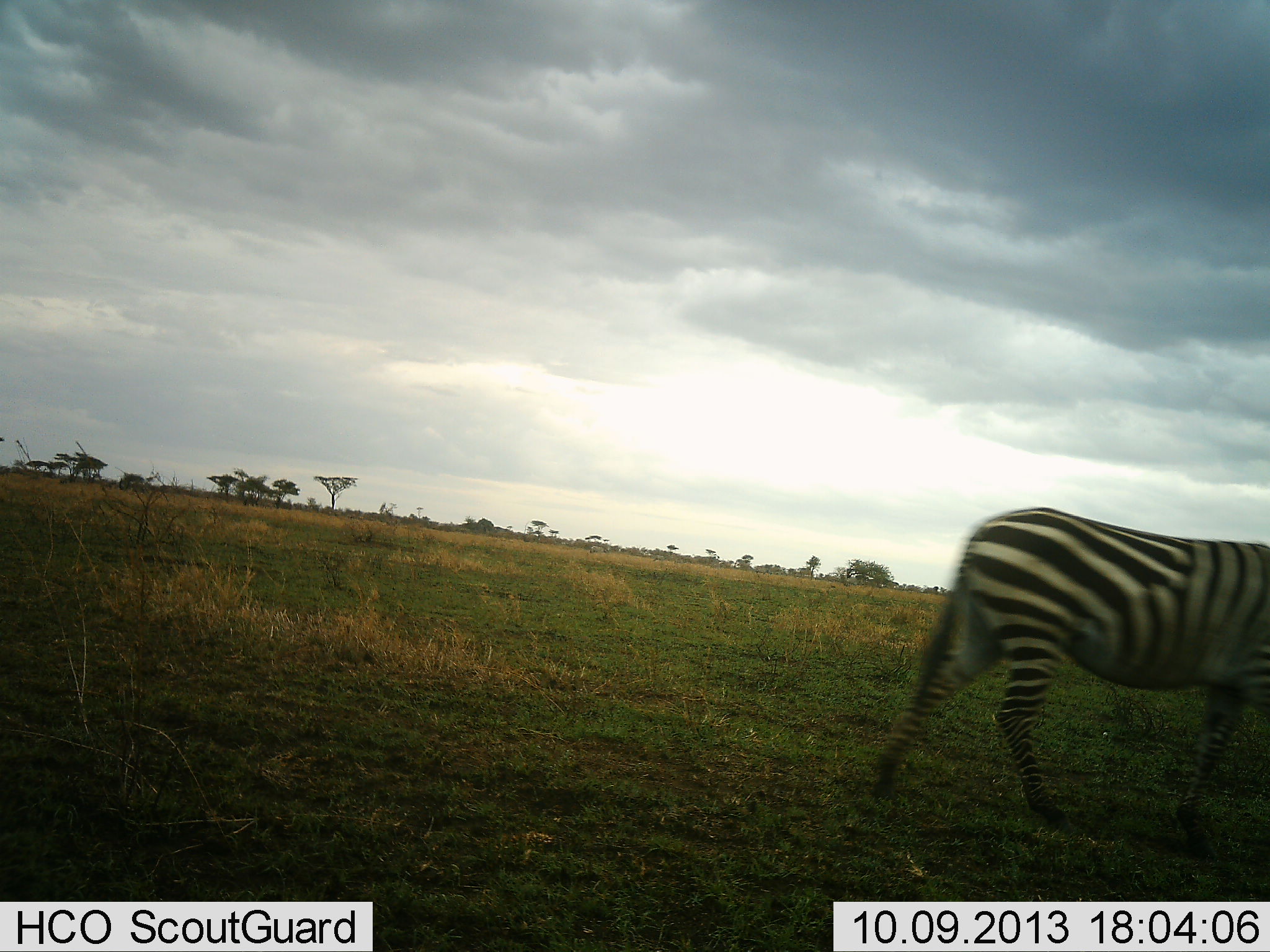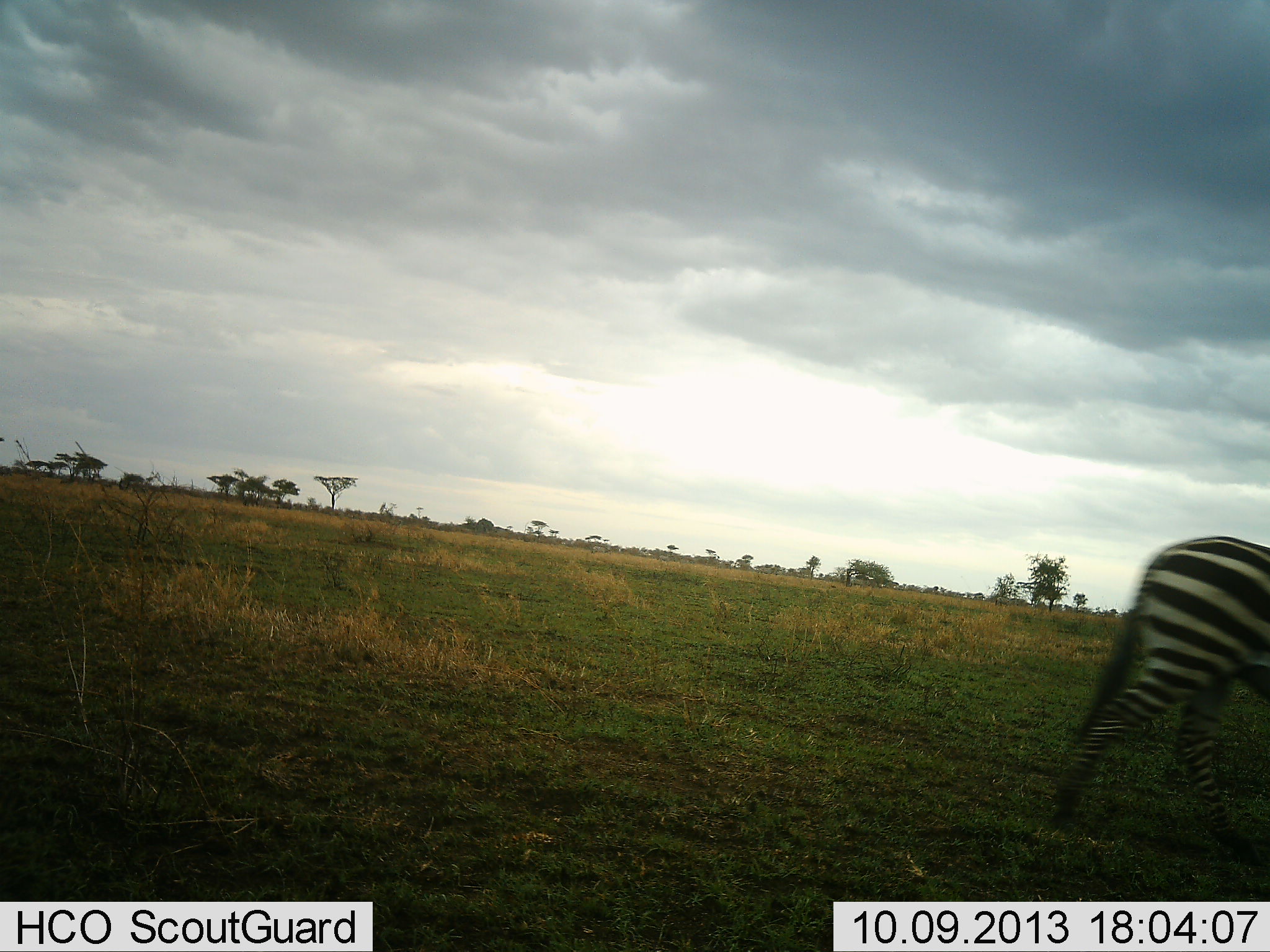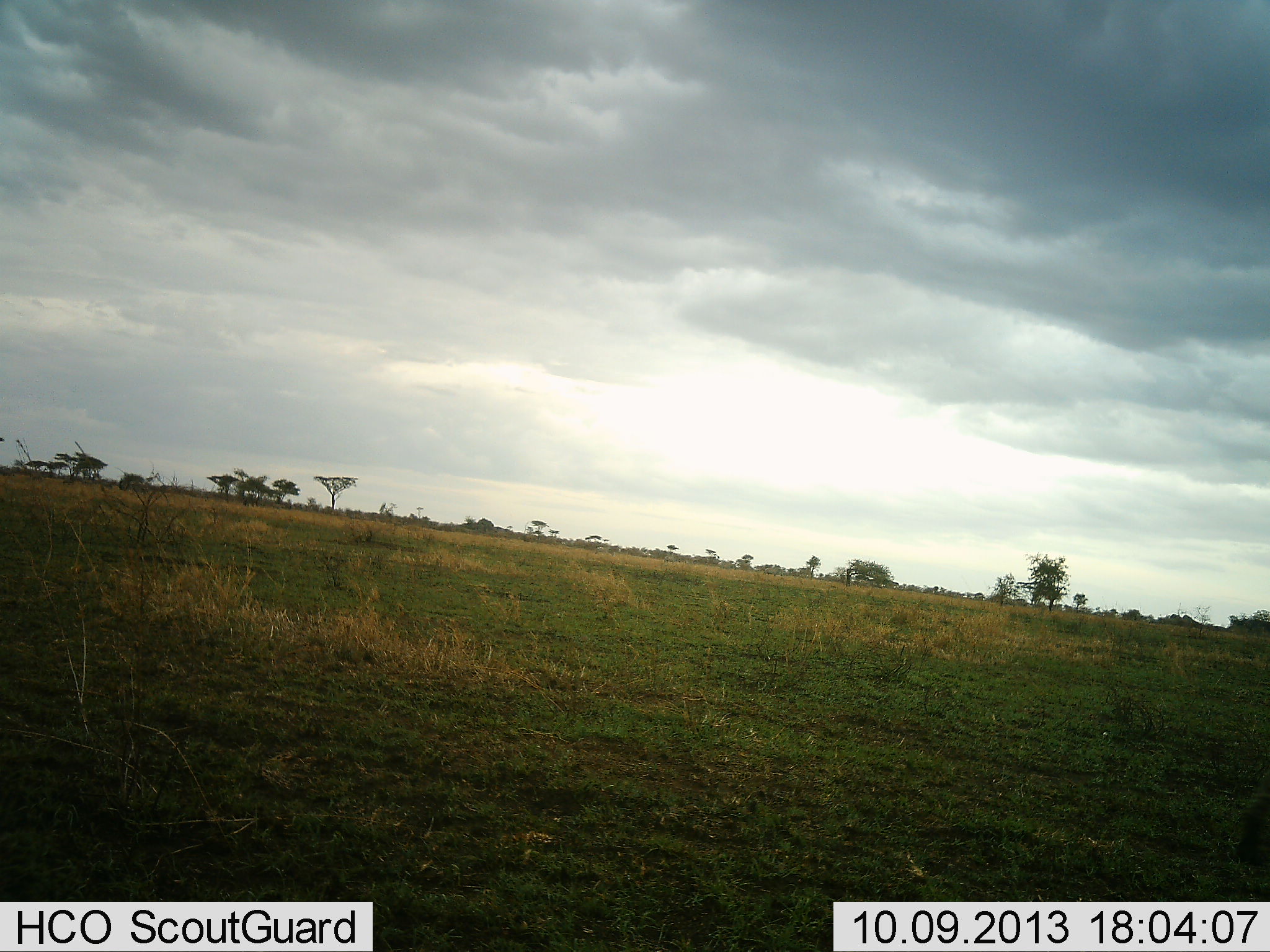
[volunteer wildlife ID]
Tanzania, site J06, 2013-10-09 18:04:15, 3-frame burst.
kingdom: Animalia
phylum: Chordata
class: Mammalia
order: Perissodactyla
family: Equidae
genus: Equus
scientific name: Equus quagga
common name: plains zebra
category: zebra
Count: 1.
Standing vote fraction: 10%.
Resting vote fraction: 0%.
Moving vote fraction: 100%.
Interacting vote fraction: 0%.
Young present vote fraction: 0%.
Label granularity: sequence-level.